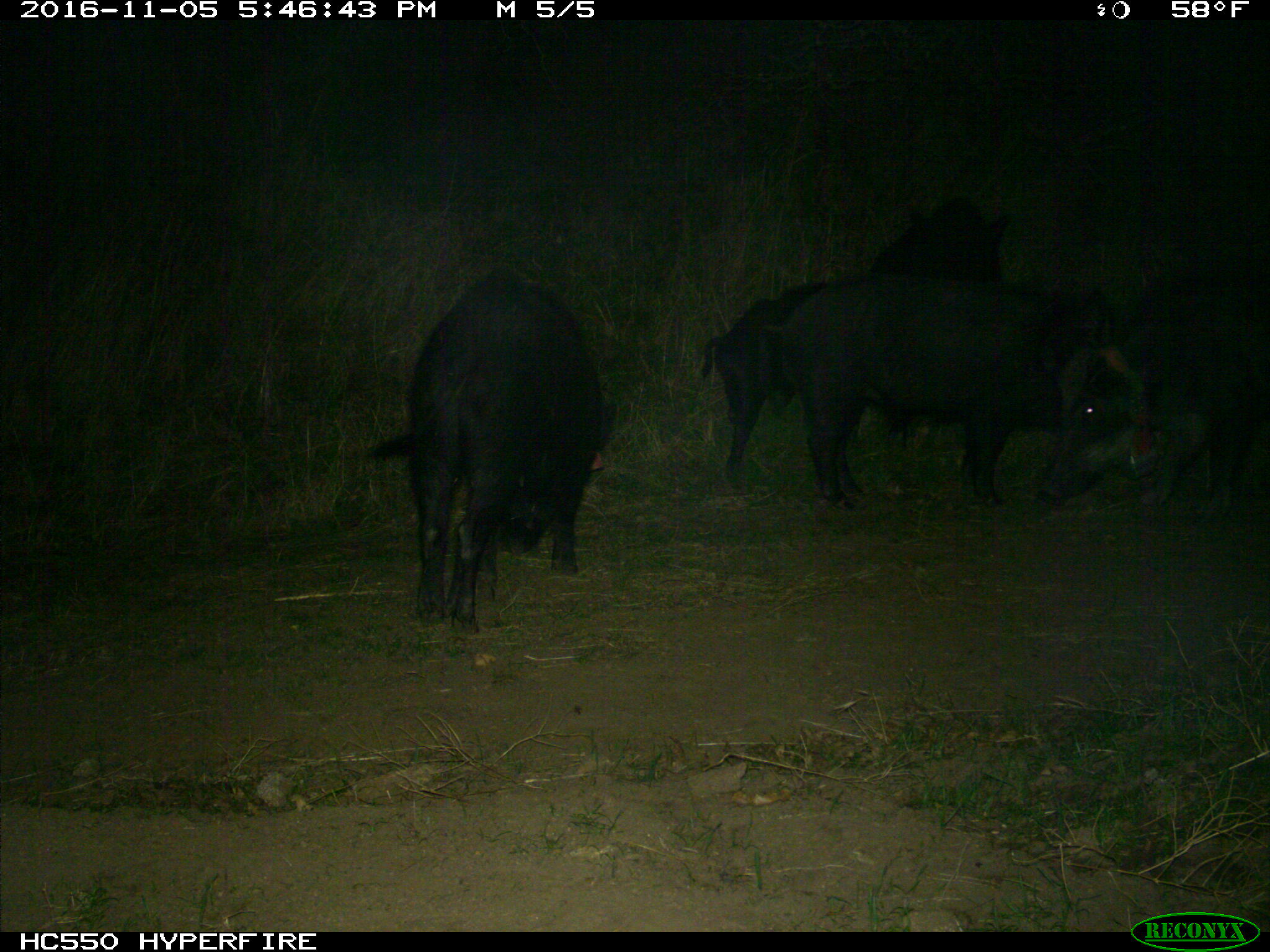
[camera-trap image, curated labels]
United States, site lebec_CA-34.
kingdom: Animalia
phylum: Chordata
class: Mammalia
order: Artiodactyla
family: Suidae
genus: Sus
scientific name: Sus scrofa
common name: wild boar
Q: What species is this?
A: Sus scrofa (wild boar).